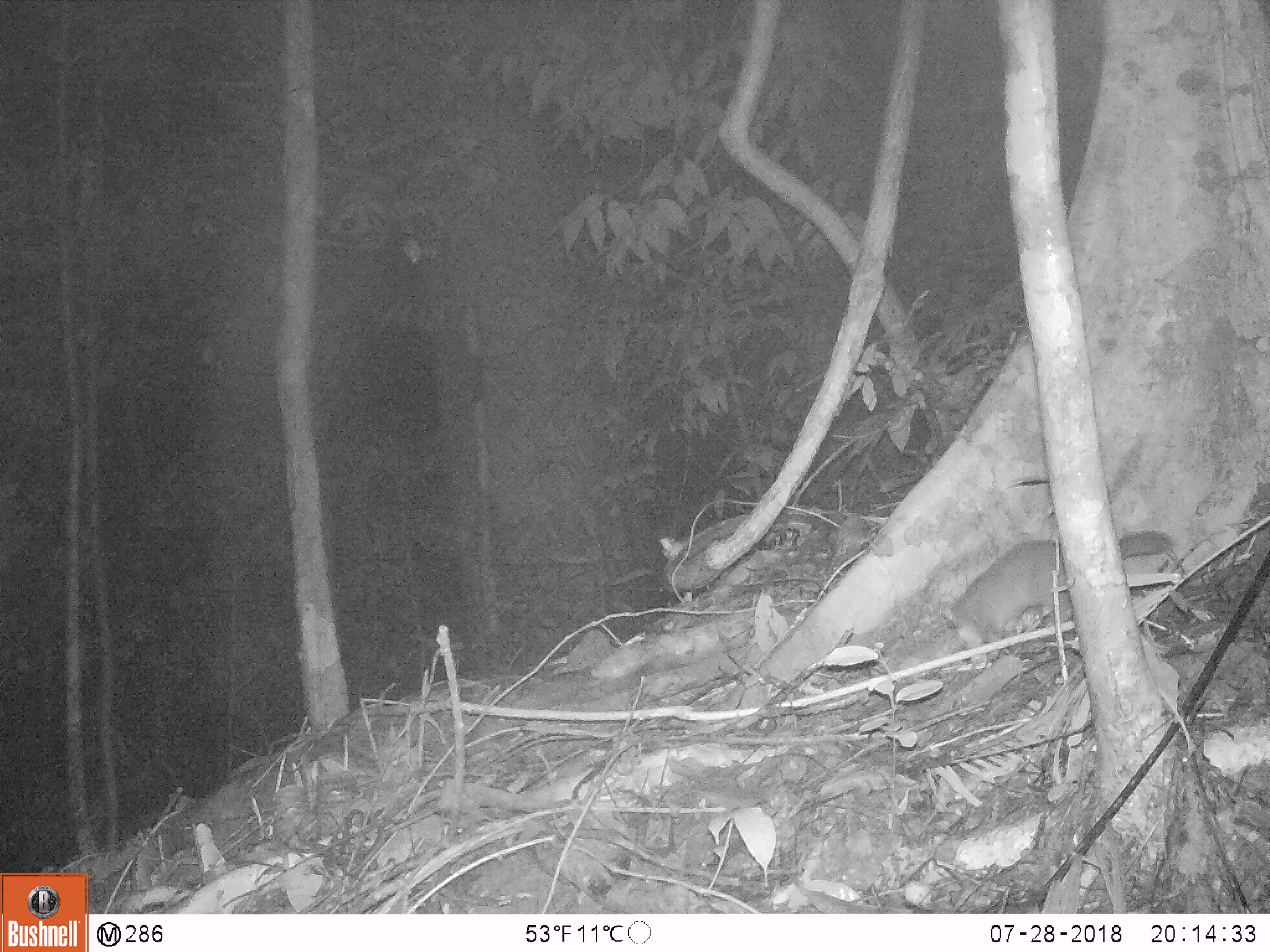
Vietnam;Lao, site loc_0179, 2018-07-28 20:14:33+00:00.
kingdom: Animalia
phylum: Chordata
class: Mammalia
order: Carnivora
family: Mustelidae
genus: Melogale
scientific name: Melogale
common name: ferret badger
Ferret badger (Melogale). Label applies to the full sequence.